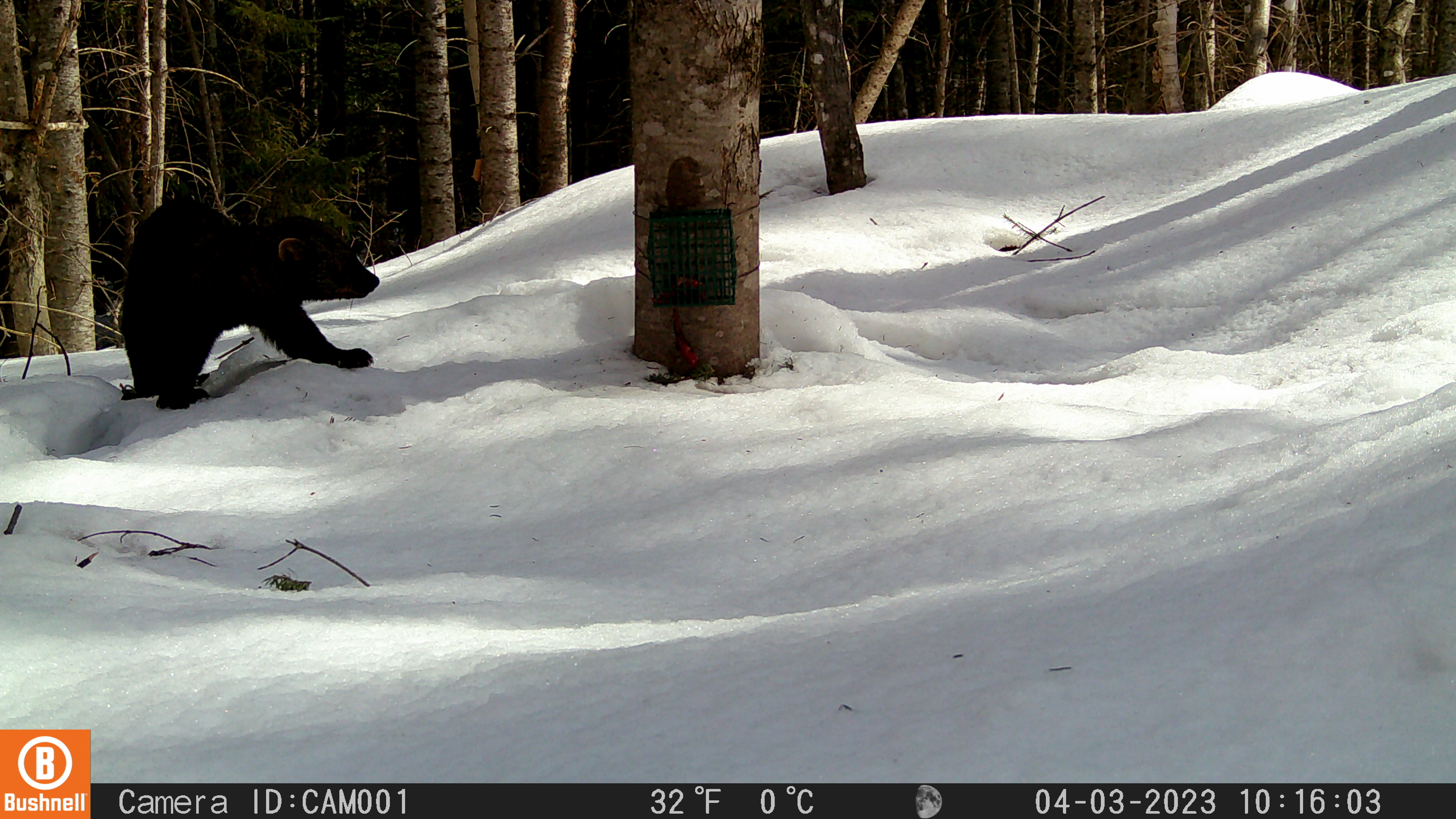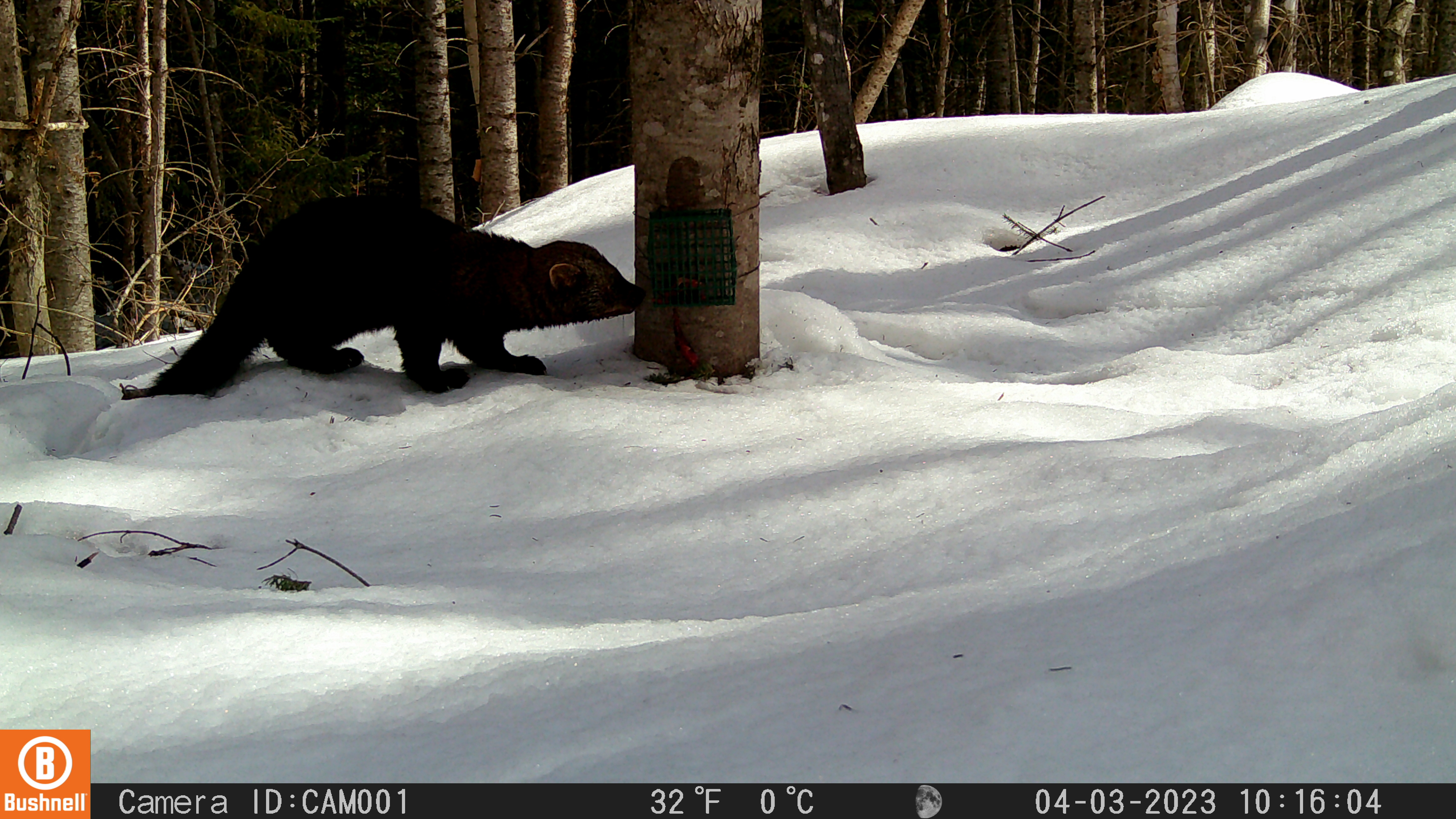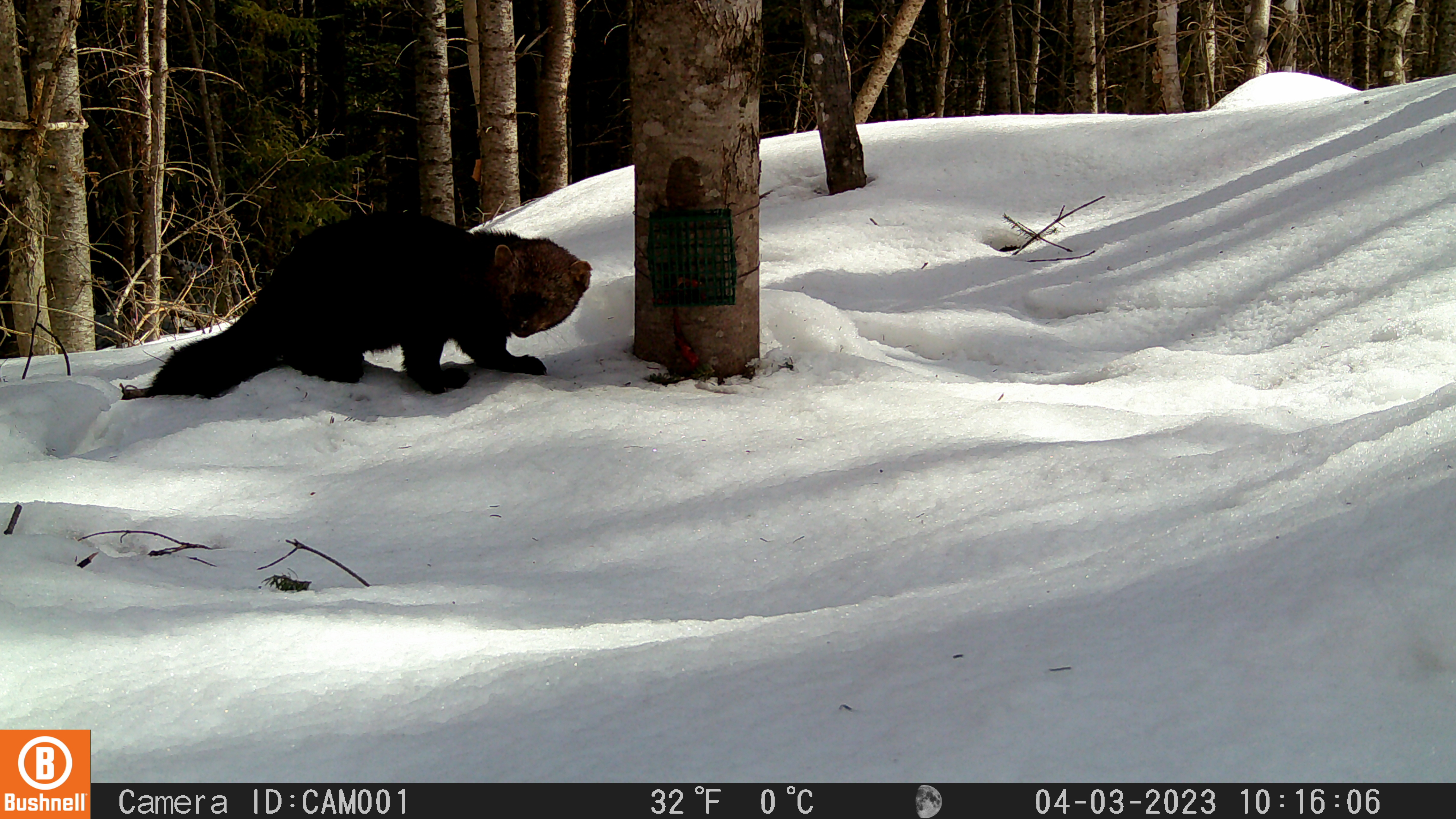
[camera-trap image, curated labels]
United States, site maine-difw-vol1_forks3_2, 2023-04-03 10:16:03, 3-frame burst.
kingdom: Animalia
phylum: Chordata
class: Mammalia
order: Carnivora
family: Mustelidae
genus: Pekania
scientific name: Pekania pennanti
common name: fisher